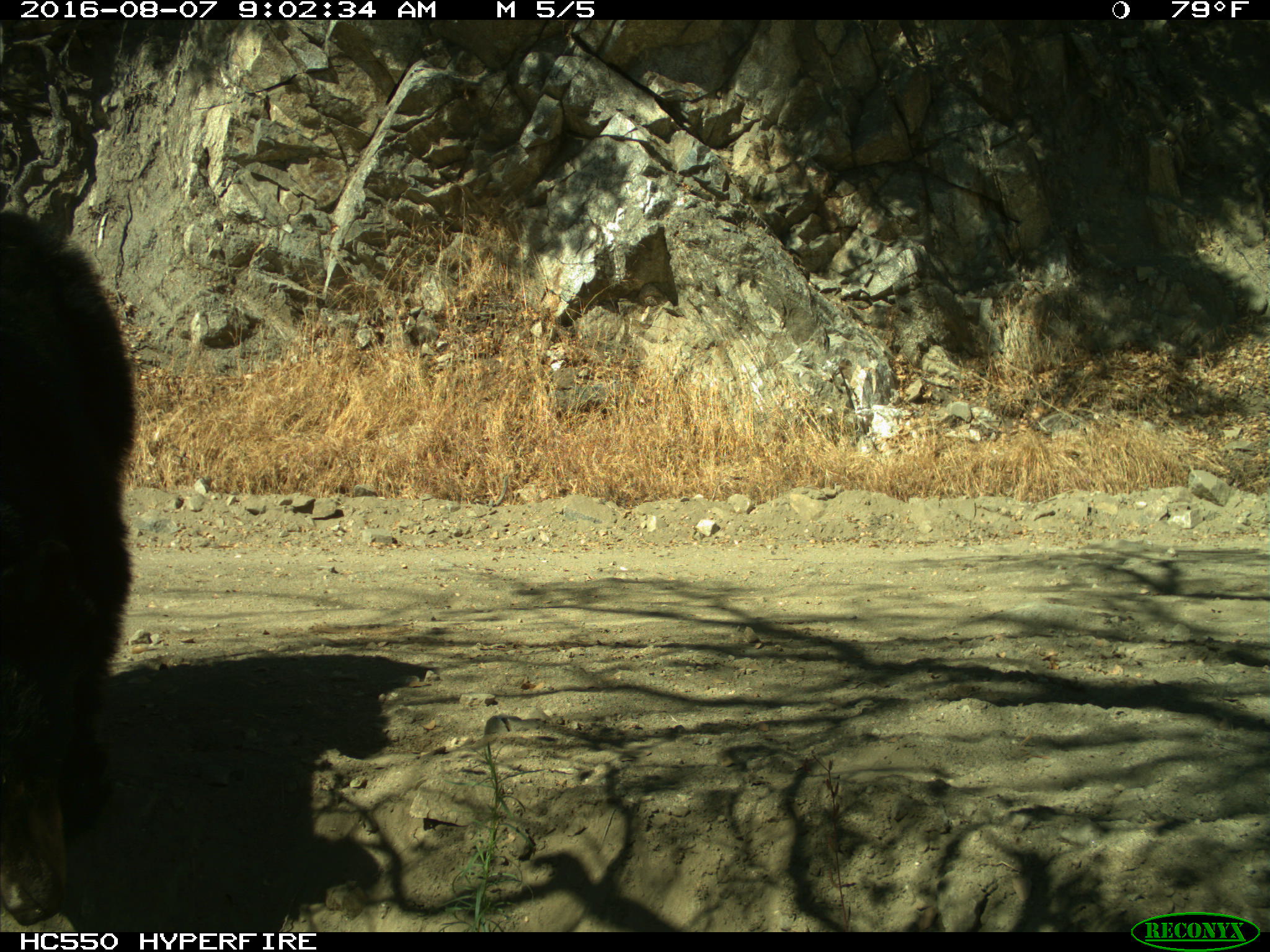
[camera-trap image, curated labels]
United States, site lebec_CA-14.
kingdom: Animalia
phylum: Chordata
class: Mammalia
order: Carnivora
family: Ursidae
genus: Ursus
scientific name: Ursus americanus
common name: american black bear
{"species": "Ursus americanus (american black bear)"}